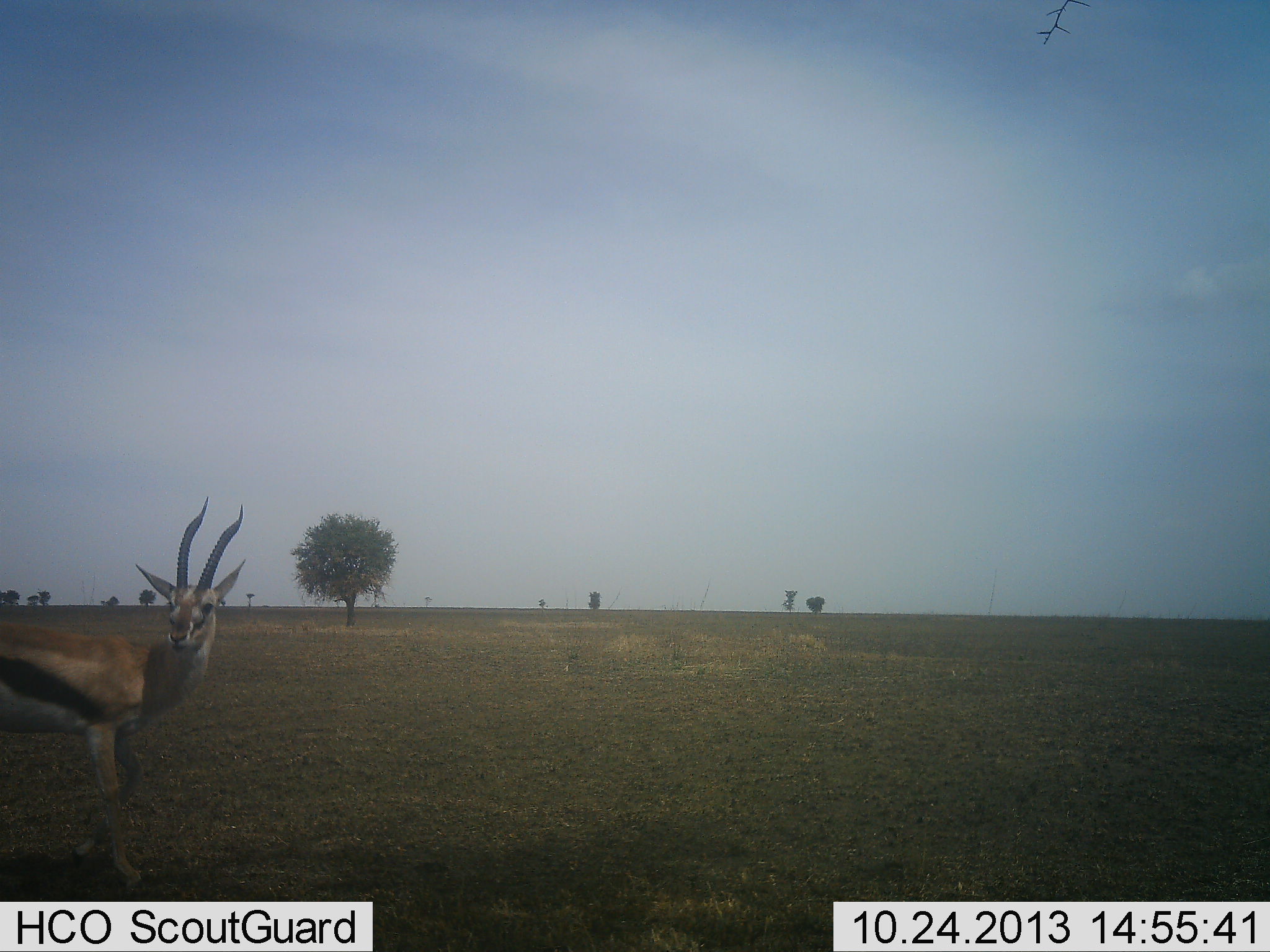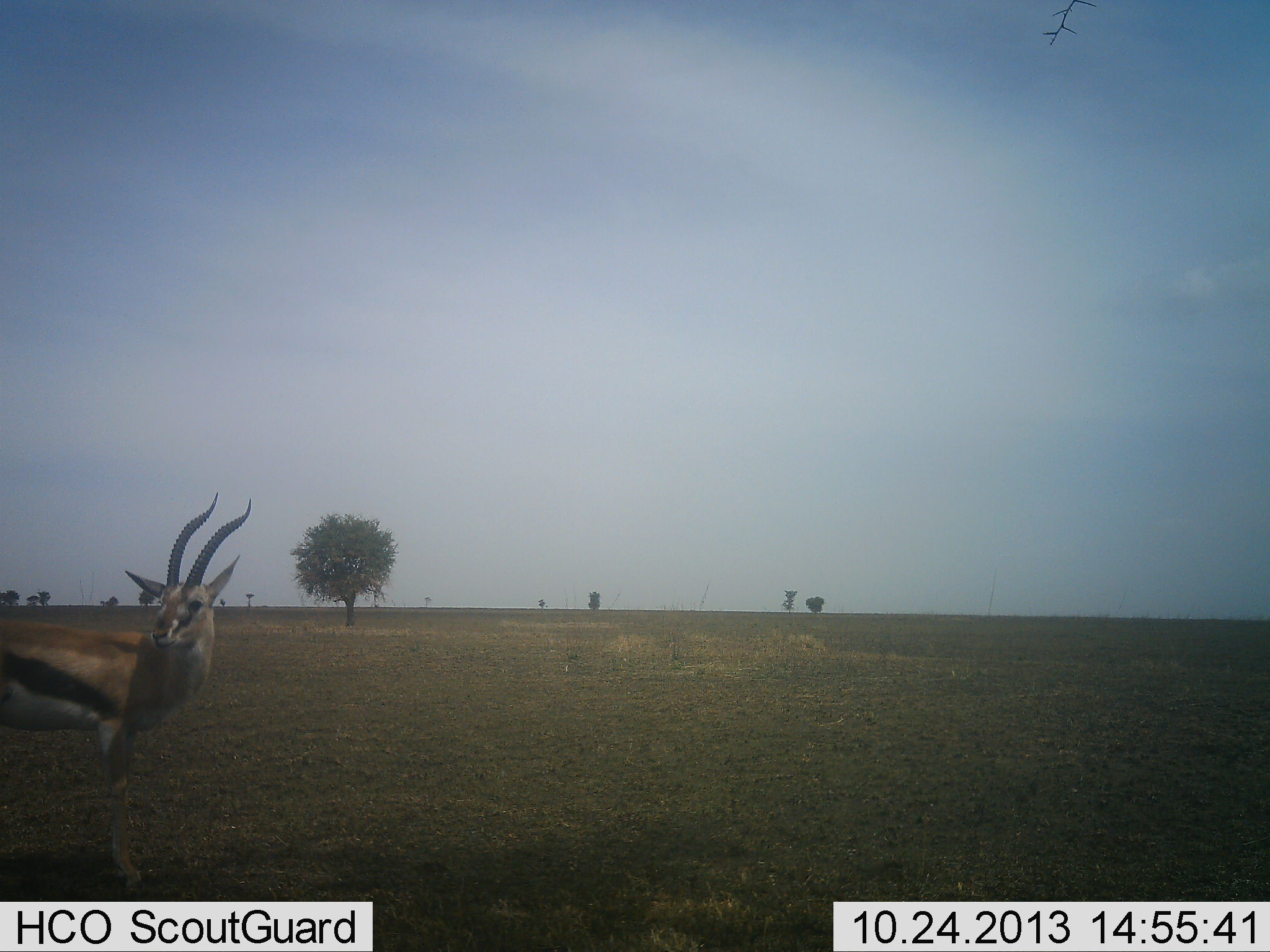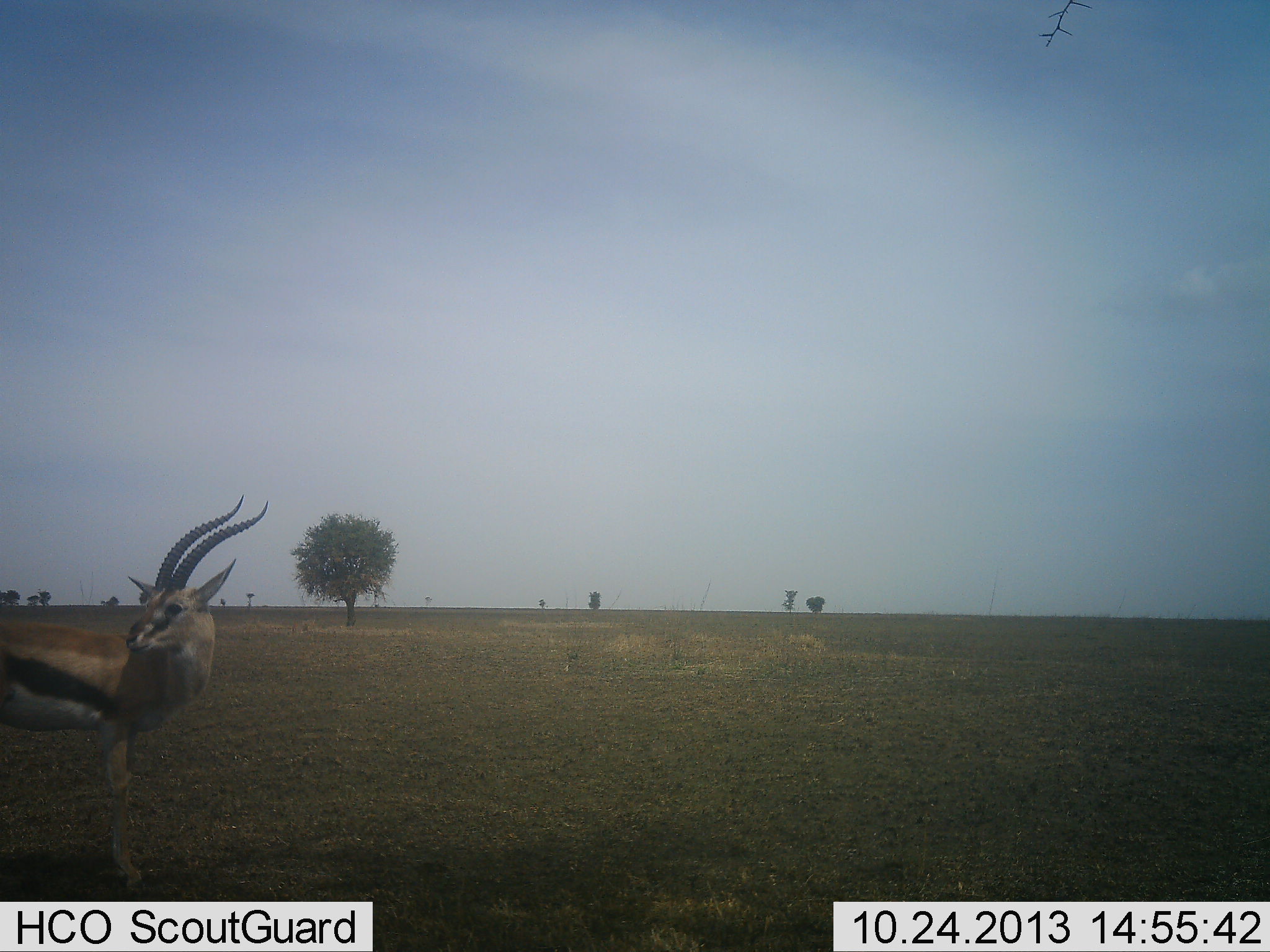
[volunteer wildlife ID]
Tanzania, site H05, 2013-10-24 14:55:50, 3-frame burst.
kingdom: Animalia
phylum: Chordata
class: Mammalia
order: Artiodactyla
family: Bovidae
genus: Eudorcas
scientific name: Eudorcas thomsonii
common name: thomson's gazelle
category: gazellethomsons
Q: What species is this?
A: Gazellethomsons (thomson's gazelle) (Eudorcas thomsonii).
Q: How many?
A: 1.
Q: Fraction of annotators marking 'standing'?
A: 94%.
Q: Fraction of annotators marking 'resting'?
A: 0%.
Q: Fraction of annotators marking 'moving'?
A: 10%.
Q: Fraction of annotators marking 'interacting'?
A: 0%.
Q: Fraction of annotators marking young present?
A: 0%.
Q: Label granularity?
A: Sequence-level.